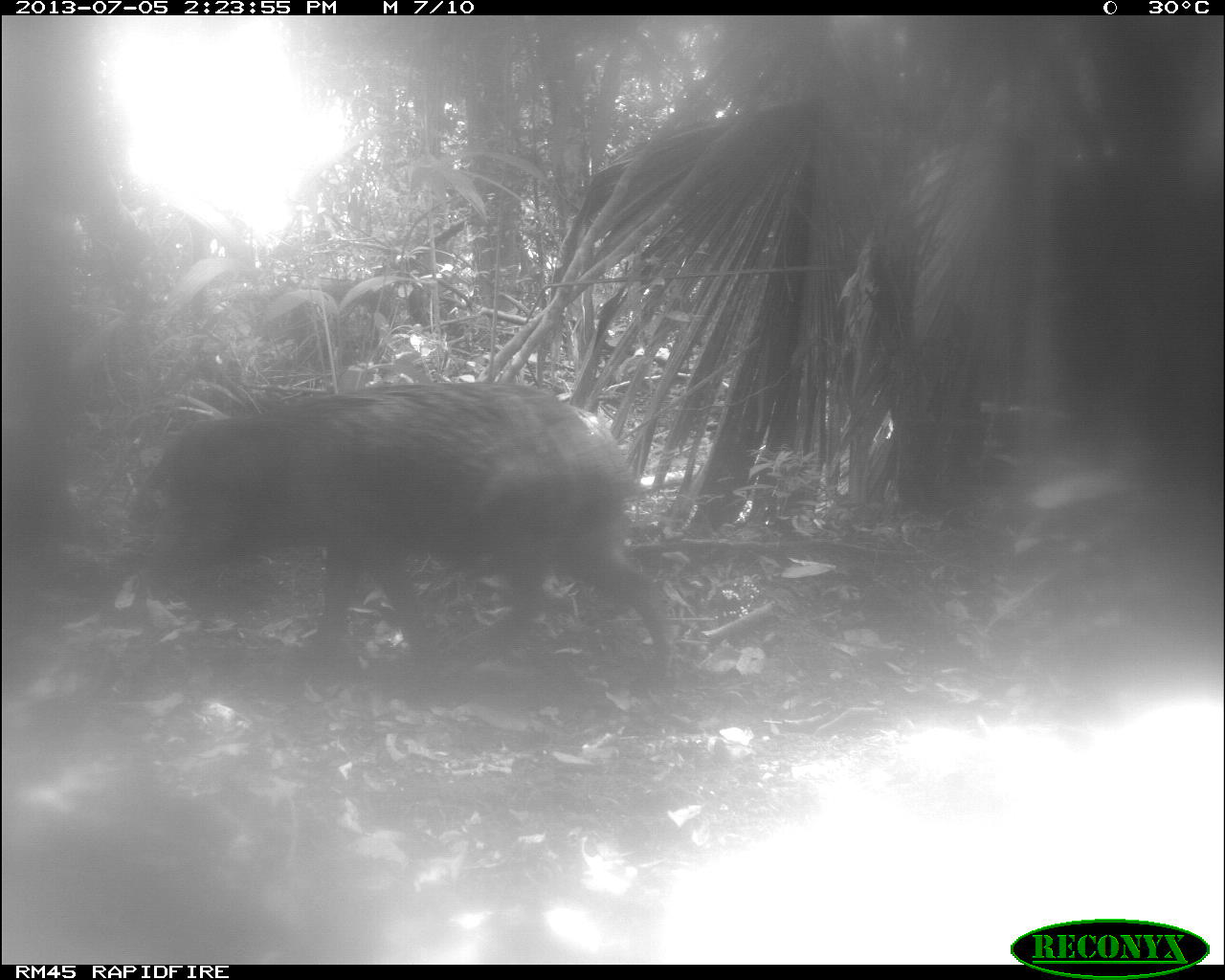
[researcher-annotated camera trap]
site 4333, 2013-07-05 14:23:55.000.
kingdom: Animalia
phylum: Chordata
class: Mammalia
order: Artiodactyla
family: Tayassuidae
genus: Tayassu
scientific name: Tayassu pecari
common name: white-lipped peccary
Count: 1.